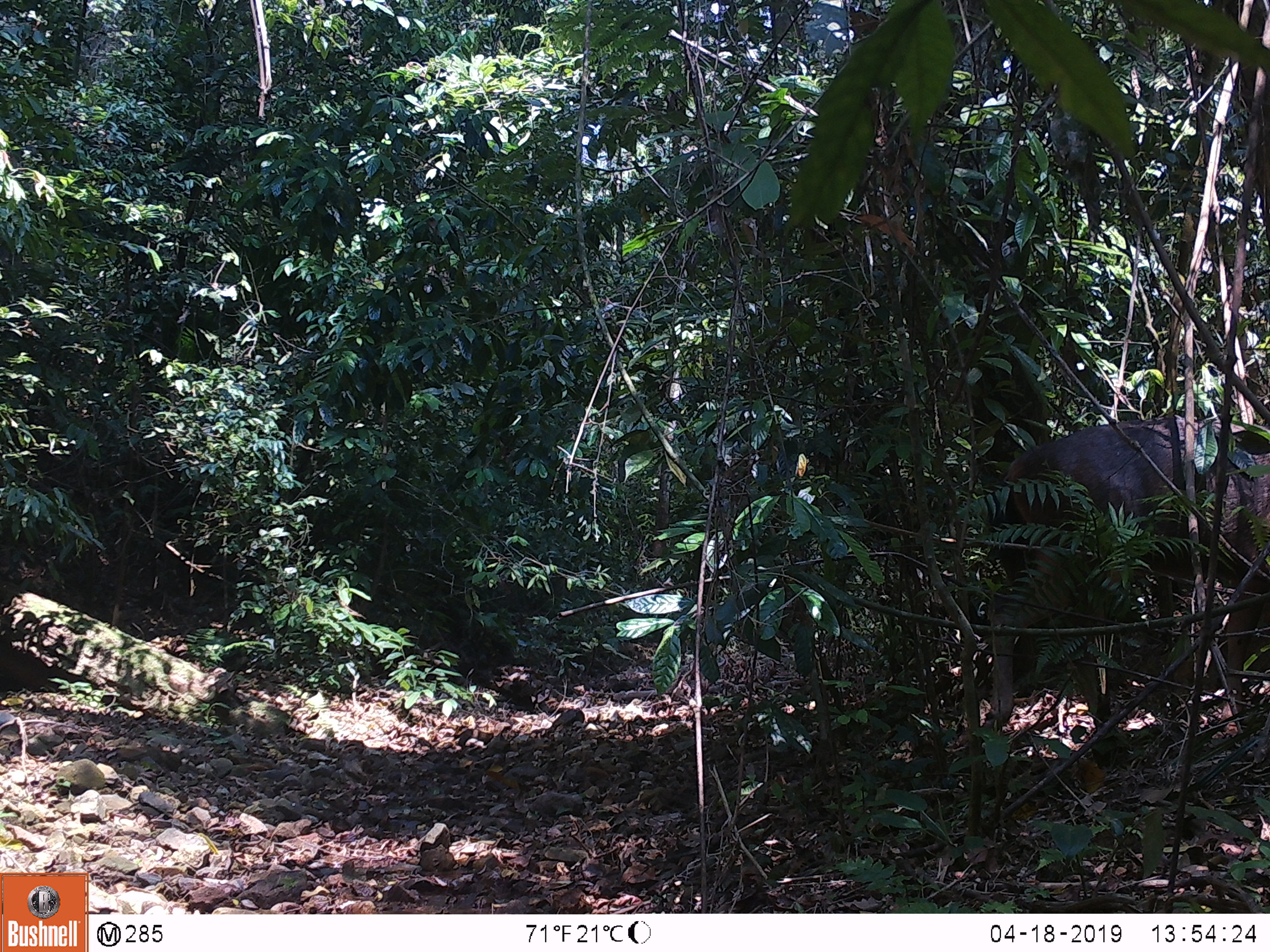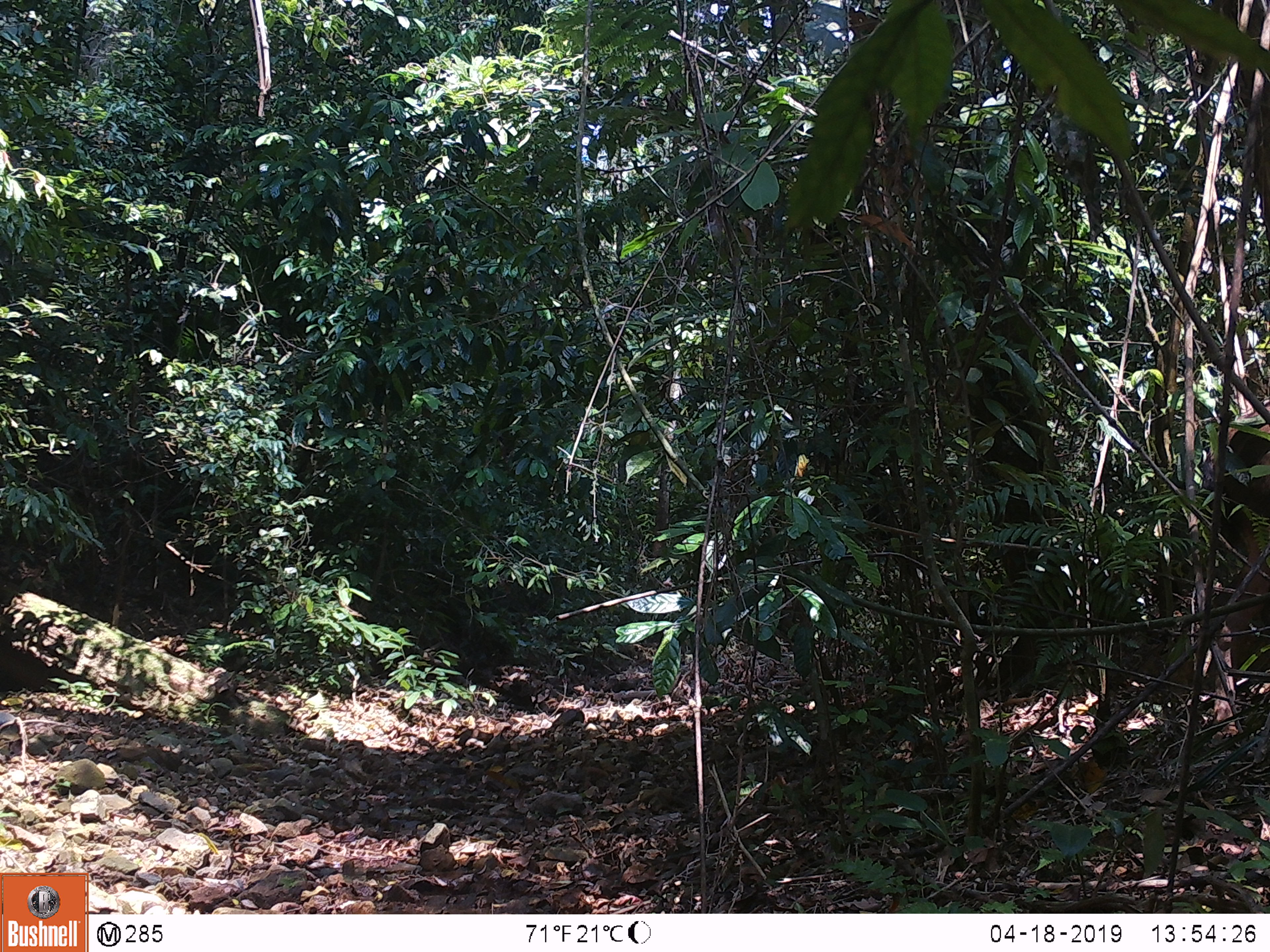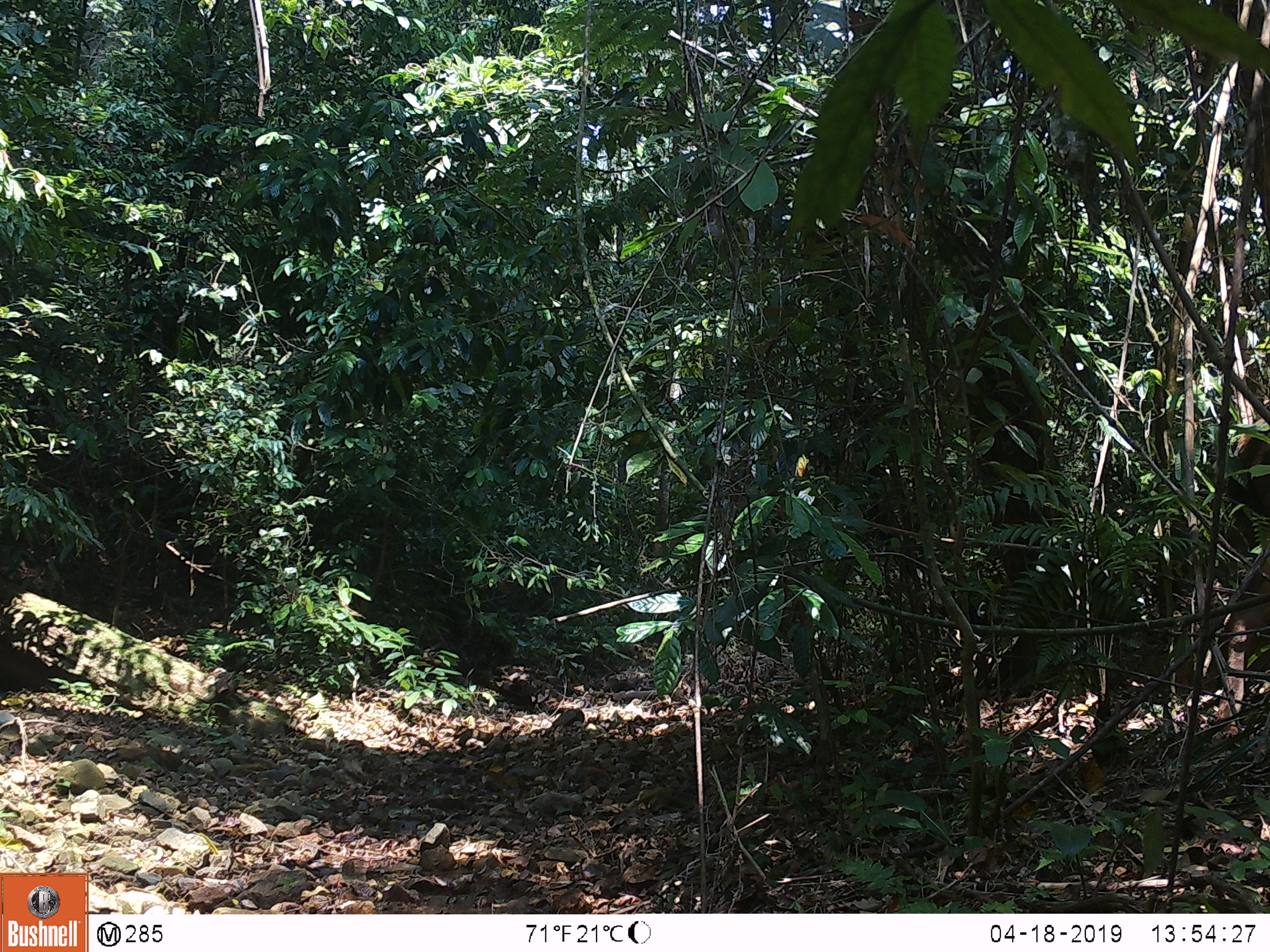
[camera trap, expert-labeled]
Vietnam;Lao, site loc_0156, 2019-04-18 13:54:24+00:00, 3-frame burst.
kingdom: Animalia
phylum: Chordata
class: Mammalia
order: Artiodactyla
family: Cervidae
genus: Rusa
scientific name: Rusa unicolor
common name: sambar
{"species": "sambar (Rusa unicolor)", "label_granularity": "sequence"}